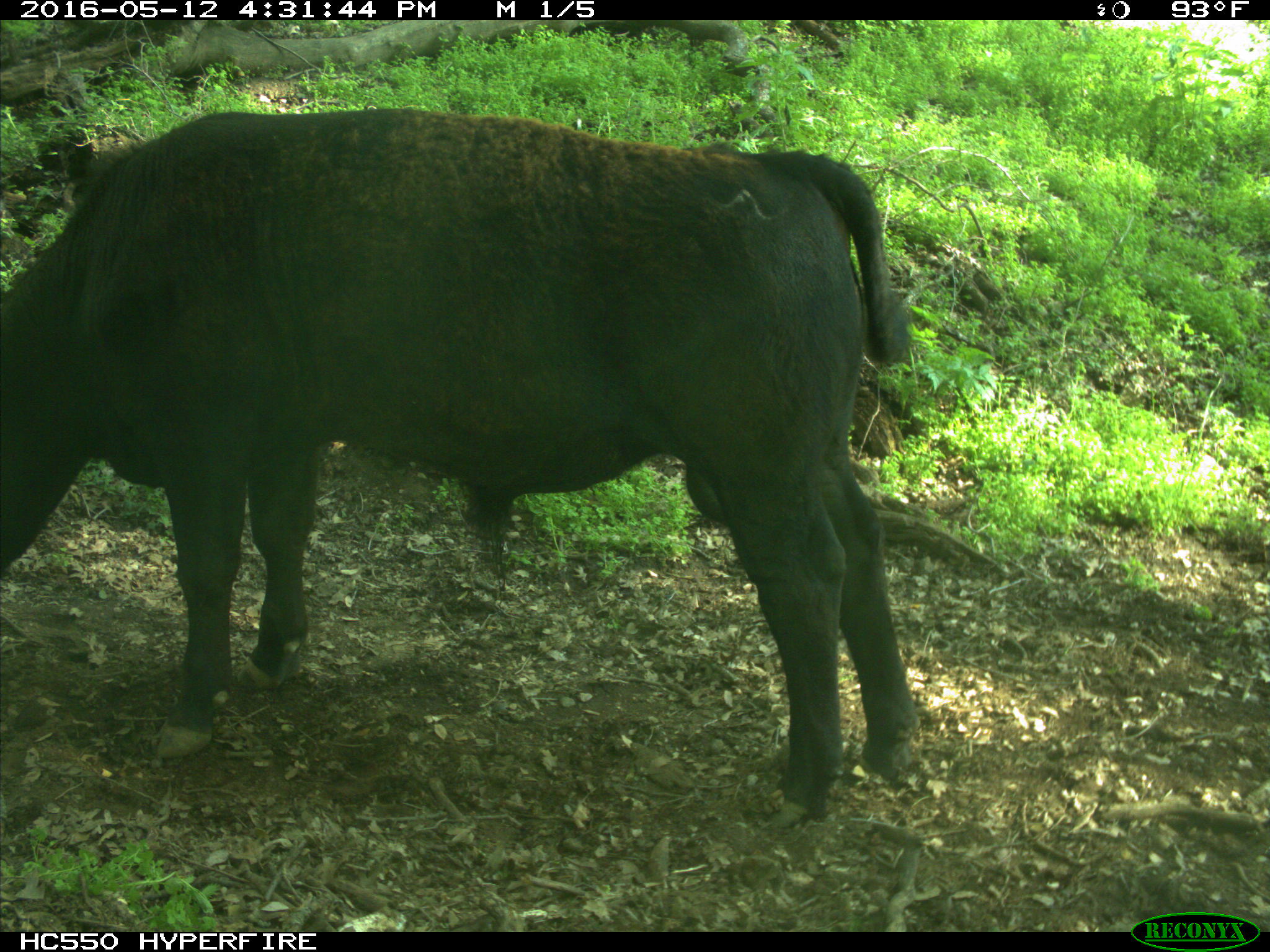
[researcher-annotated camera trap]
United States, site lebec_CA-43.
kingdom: Animalia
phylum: Chordata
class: Mammalia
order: Artiodactyla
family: Bovidae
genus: Bos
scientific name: Bos taurus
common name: domestic cow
Bos taurus (domestic cow).